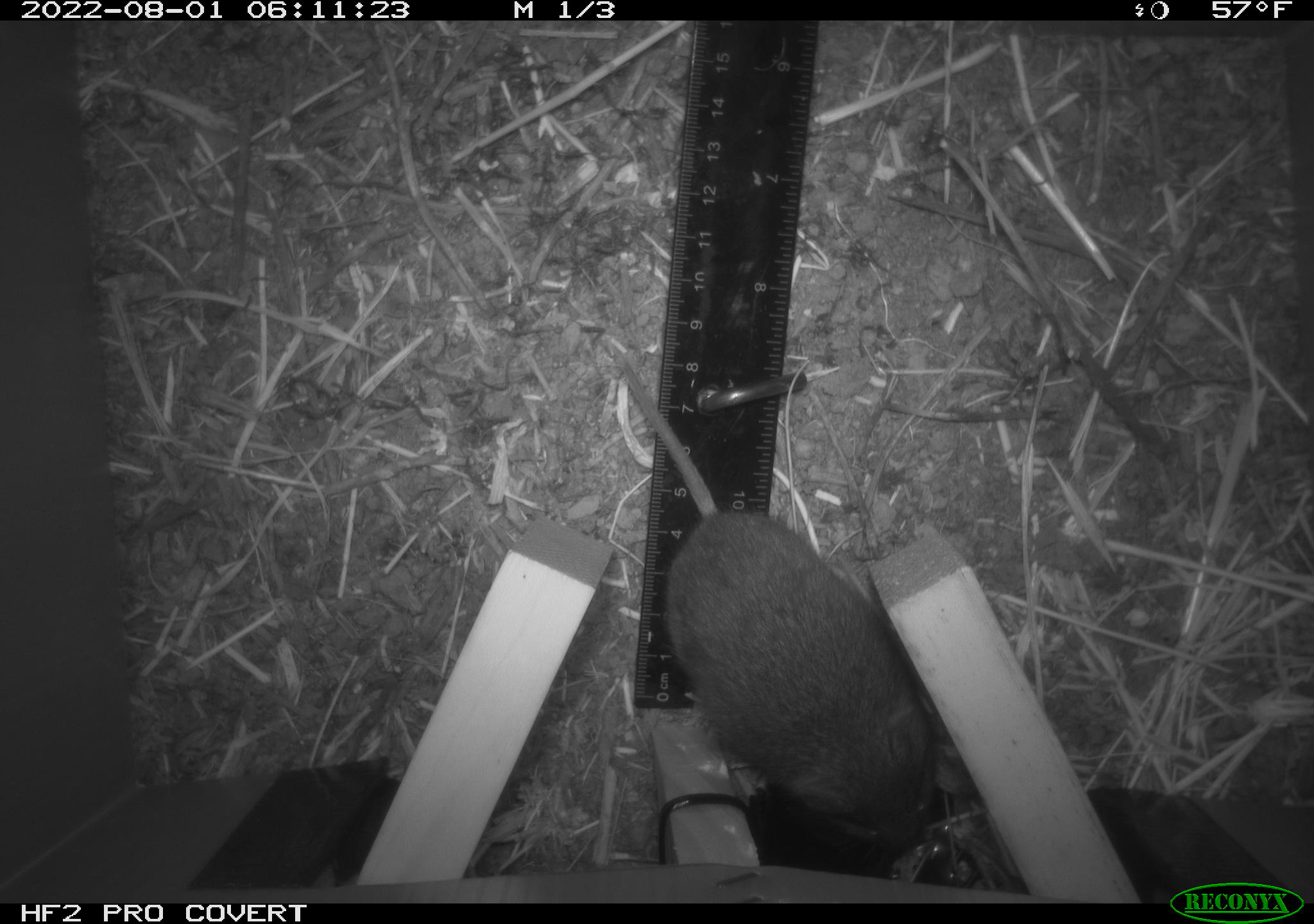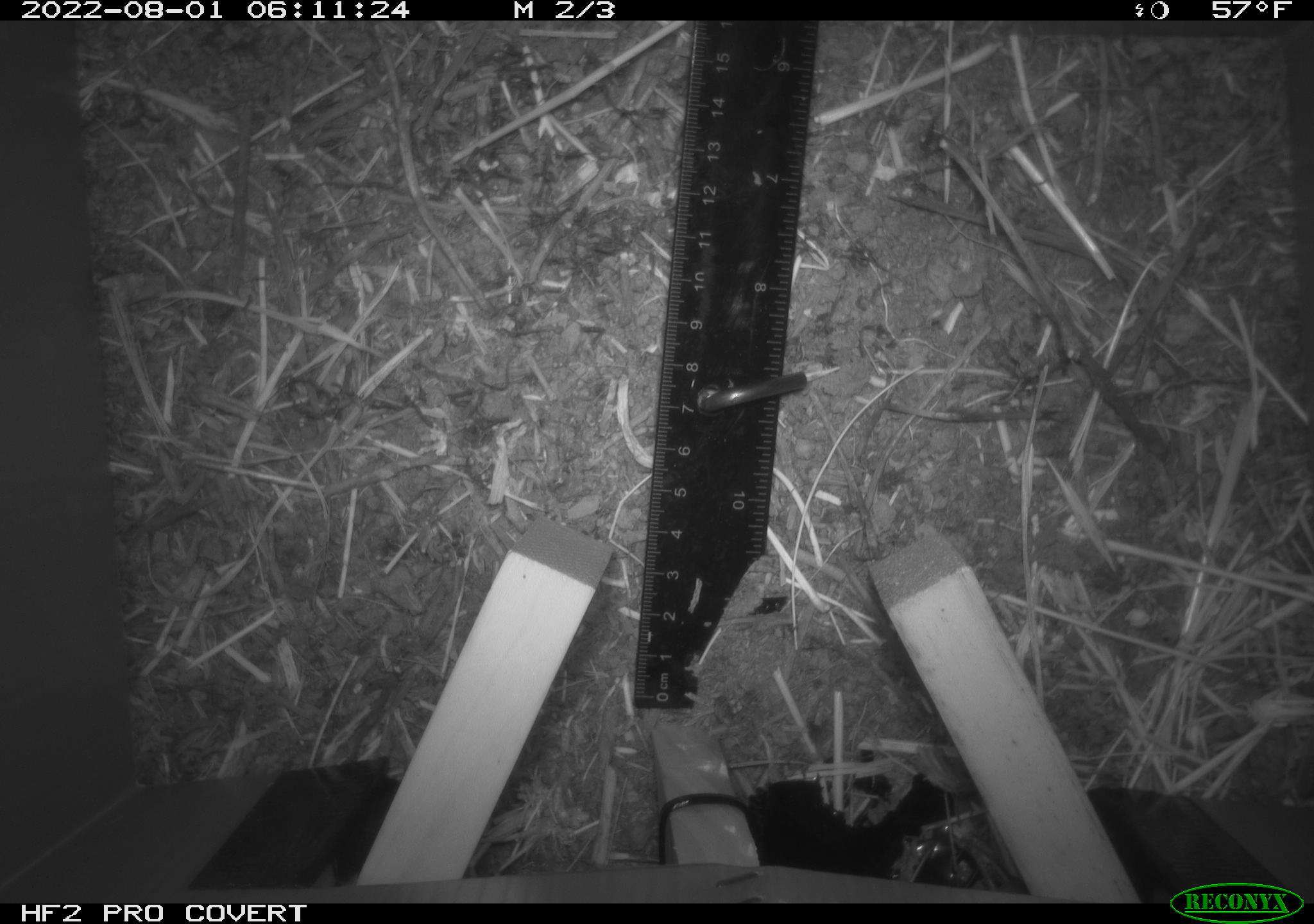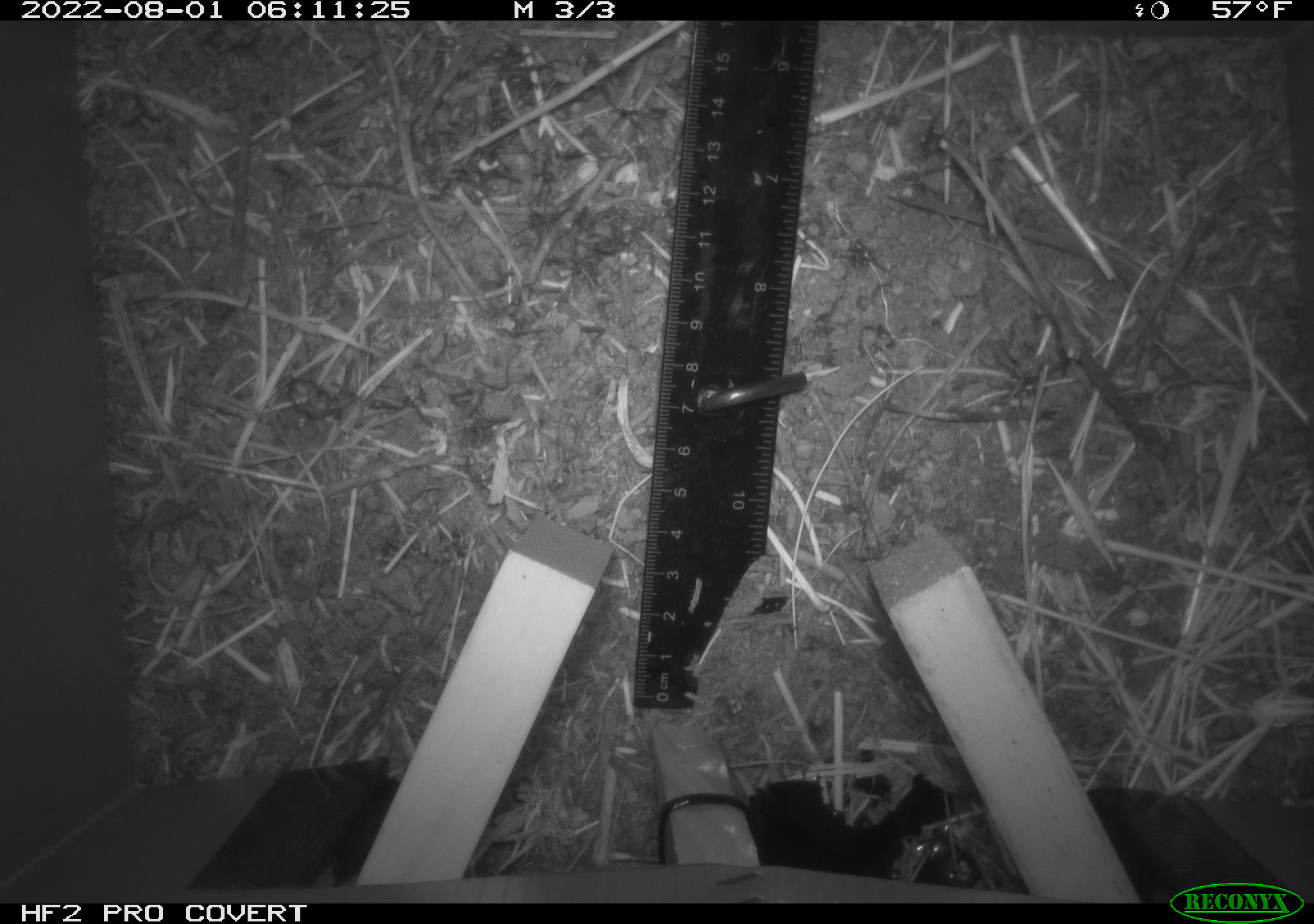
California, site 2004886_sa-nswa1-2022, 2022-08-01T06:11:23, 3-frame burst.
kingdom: Animalia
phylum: Chordata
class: Mammalia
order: Rodentia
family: Cricetidae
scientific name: Cricetidae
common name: hamsters, voles, lemmings, and allies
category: cricetidae family